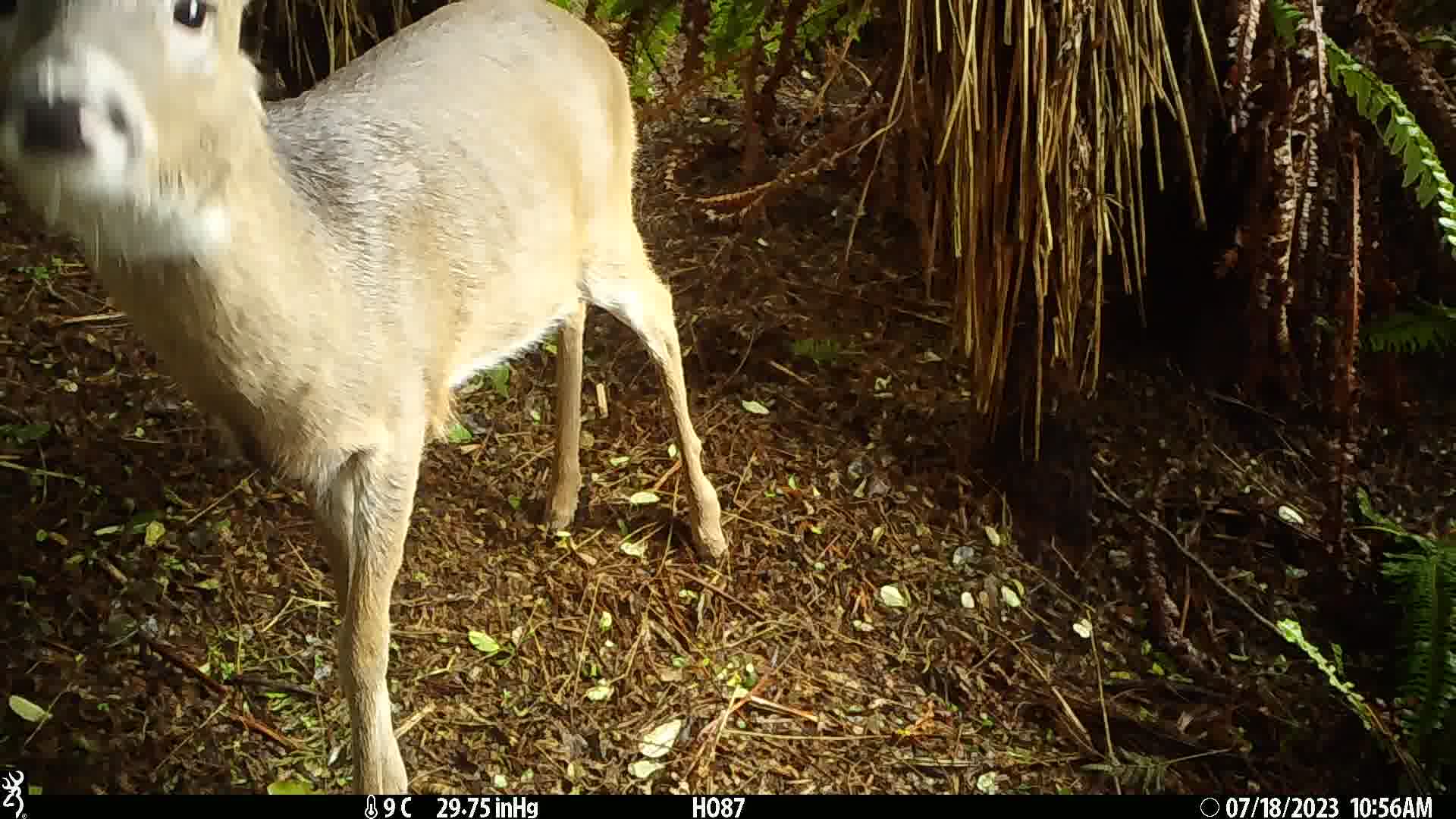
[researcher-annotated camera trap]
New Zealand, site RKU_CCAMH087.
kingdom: Animalia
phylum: Chordata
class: Mammalia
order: Artiodactyla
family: Cervidae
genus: Odocoileus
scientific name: Odocoileus virginianus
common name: white-tailed deer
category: white tailed deer